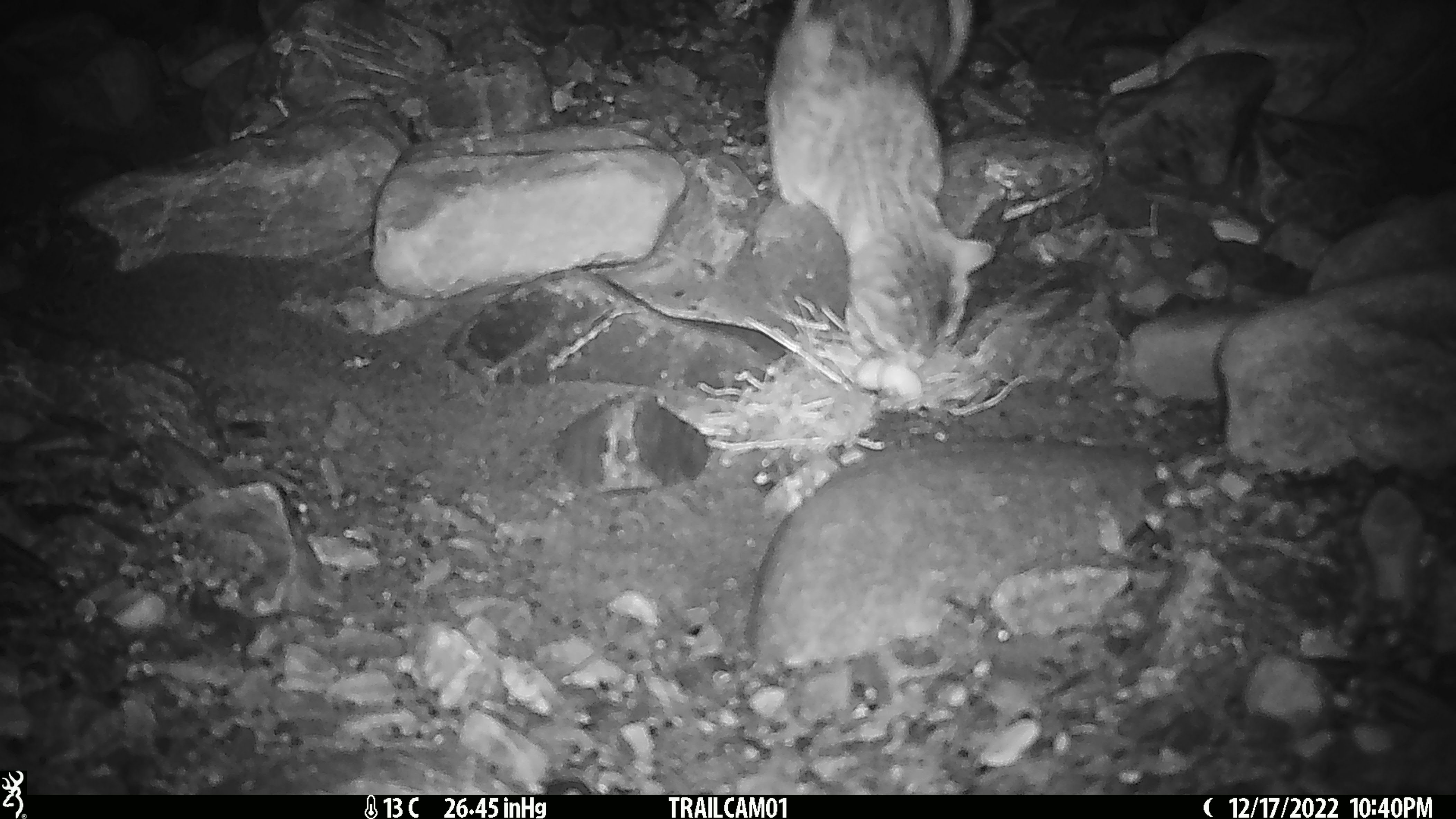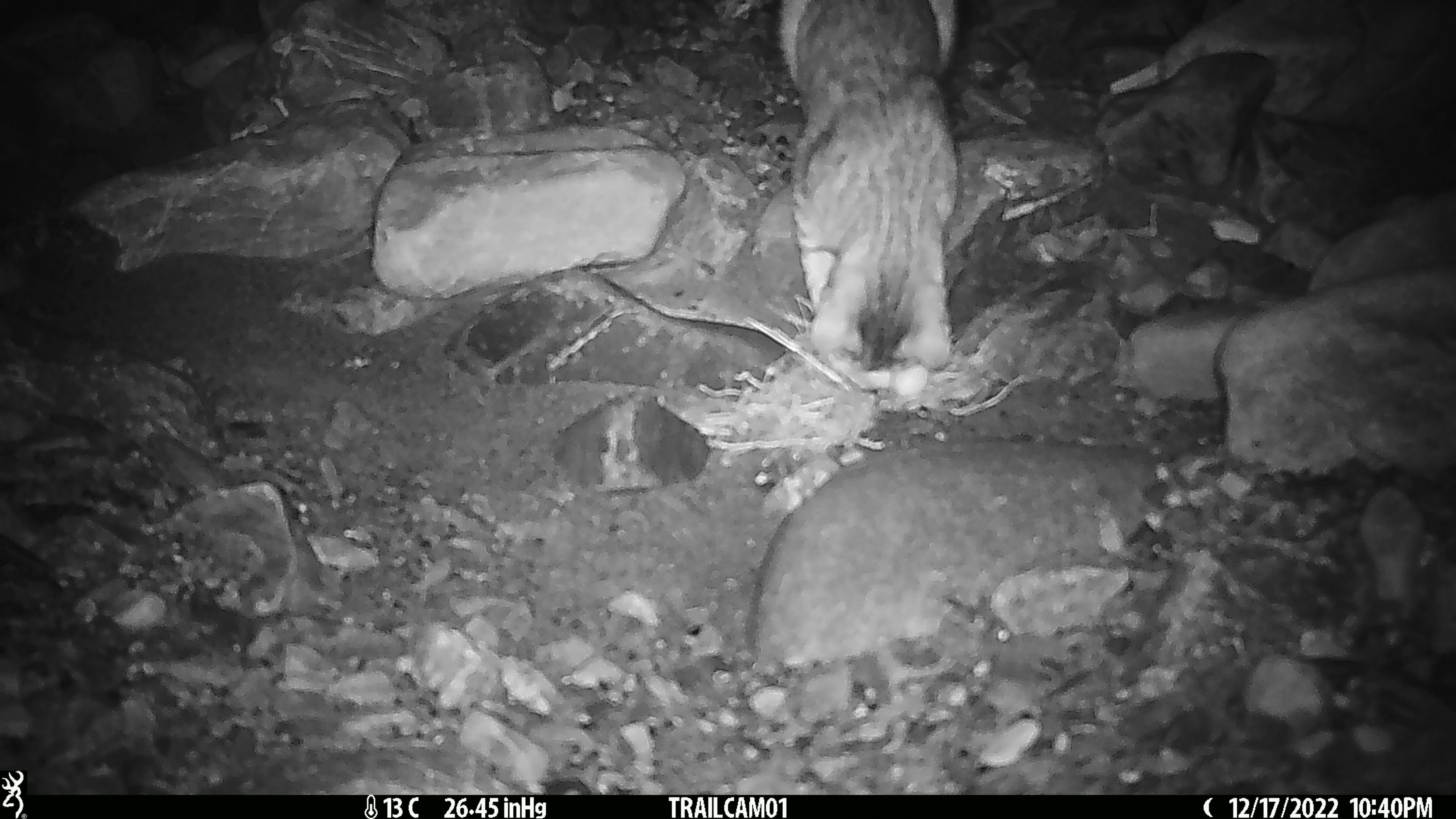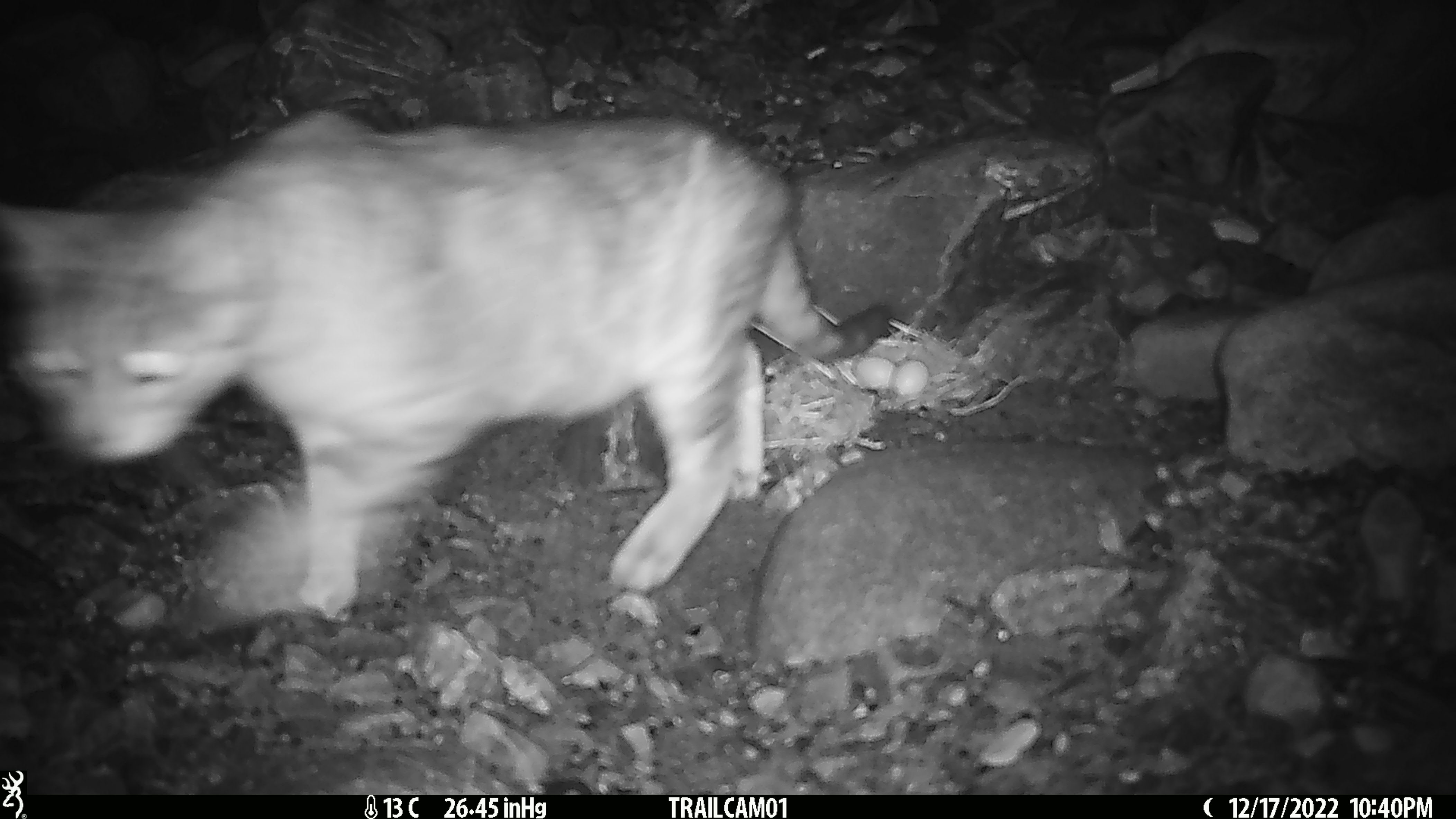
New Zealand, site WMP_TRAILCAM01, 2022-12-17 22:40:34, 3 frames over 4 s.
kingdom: Animalia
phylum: Chordata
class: Mammalia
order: Carnivora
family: Felidae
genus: Felis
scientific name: Felis catus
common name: domestic cat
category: cat